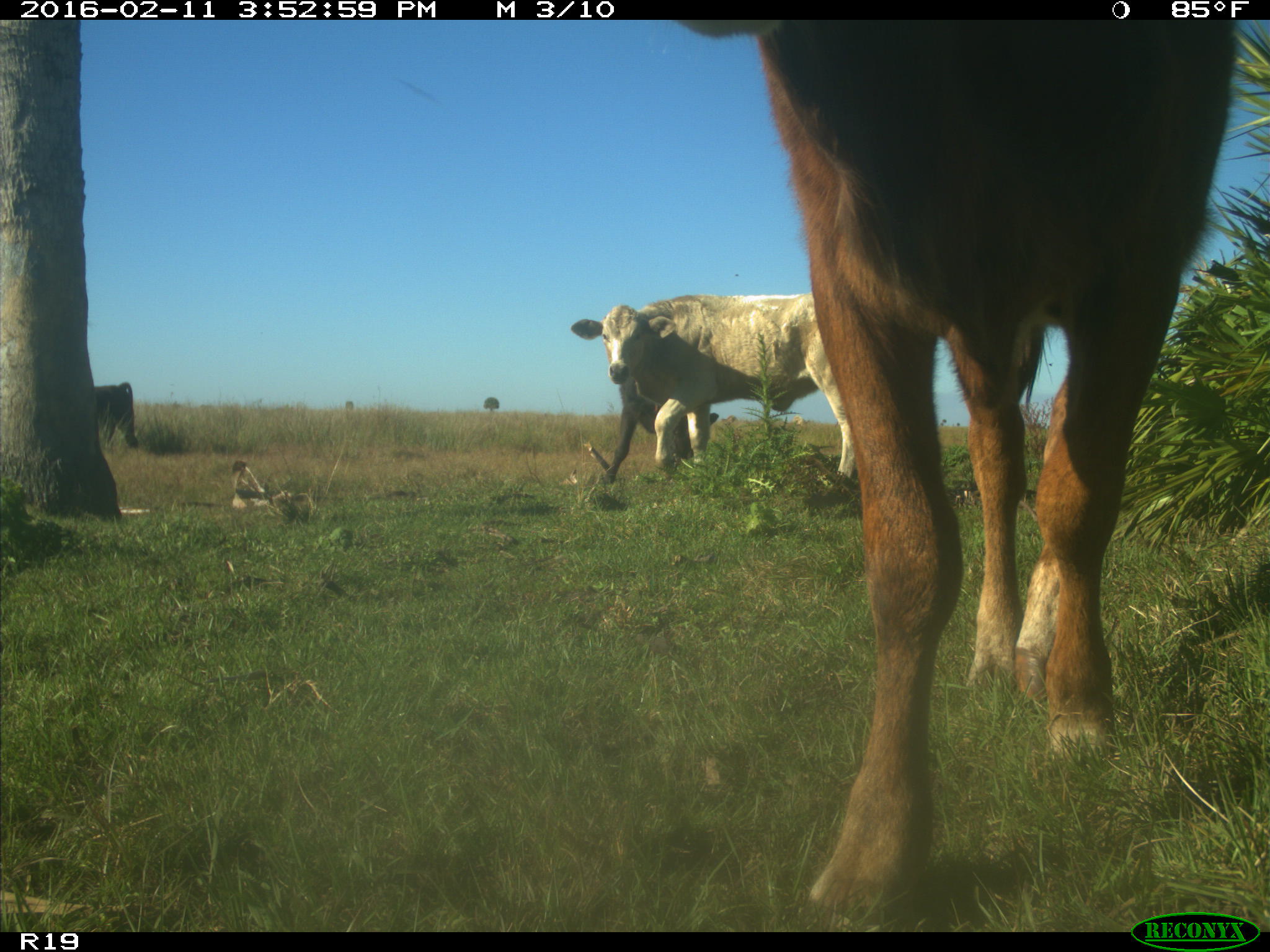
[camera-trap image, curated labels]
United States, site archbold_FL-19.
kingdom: Animalia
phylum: Chordata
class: Mammalia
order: Artiodactyla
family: Bovidae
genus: Bos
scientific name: Bos taurus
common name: domestic cow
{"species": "Bos taurus (domestic cow)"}